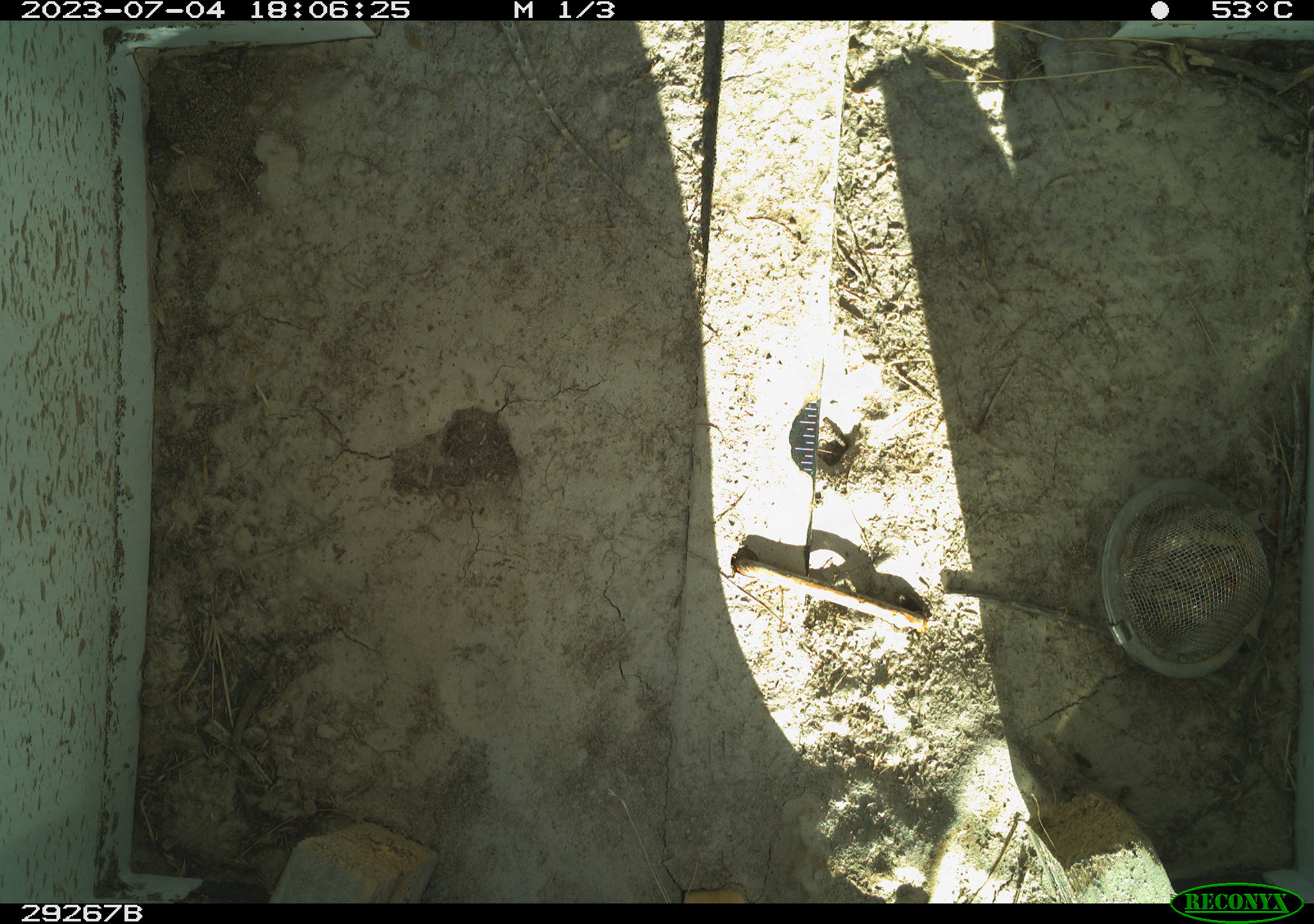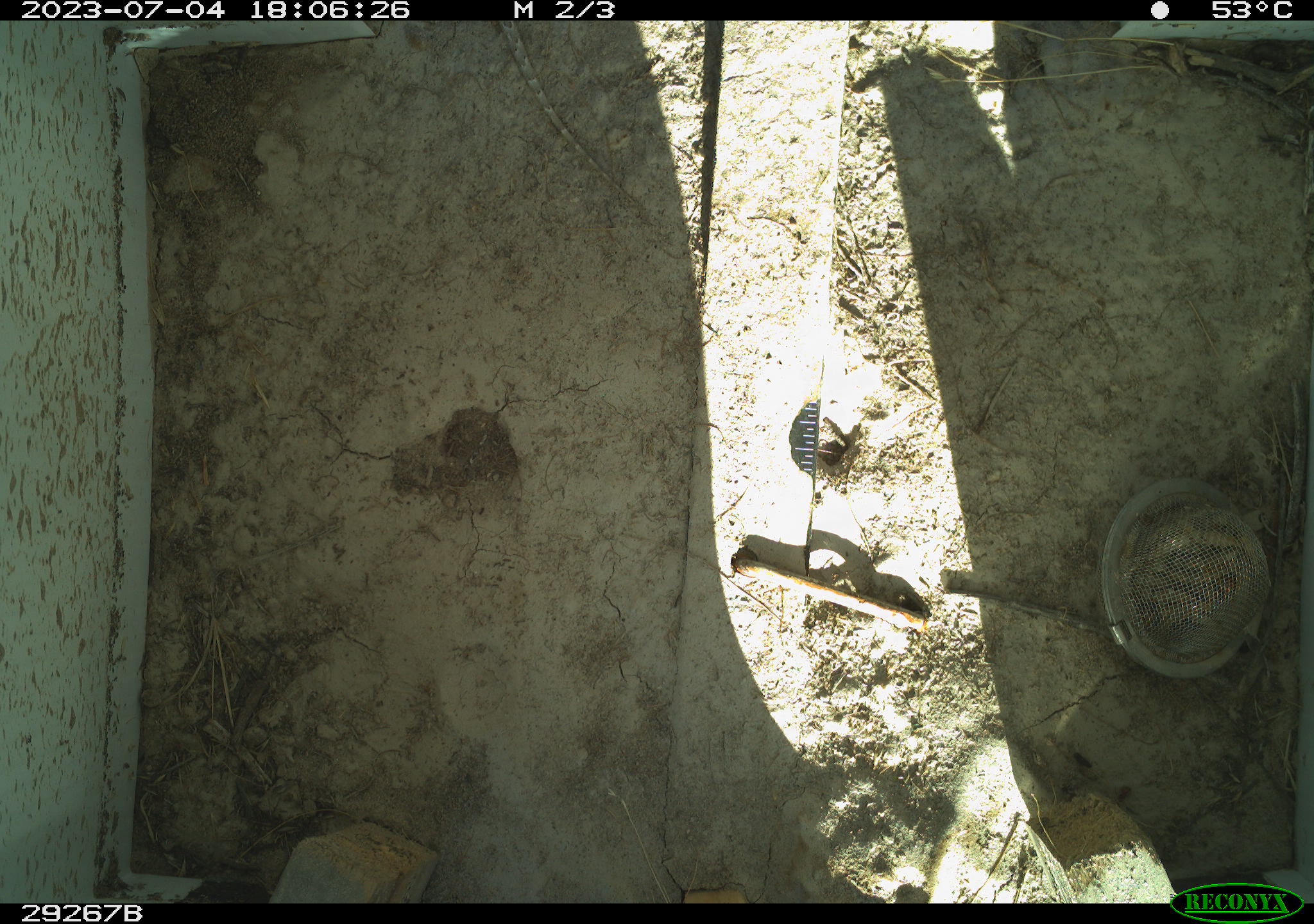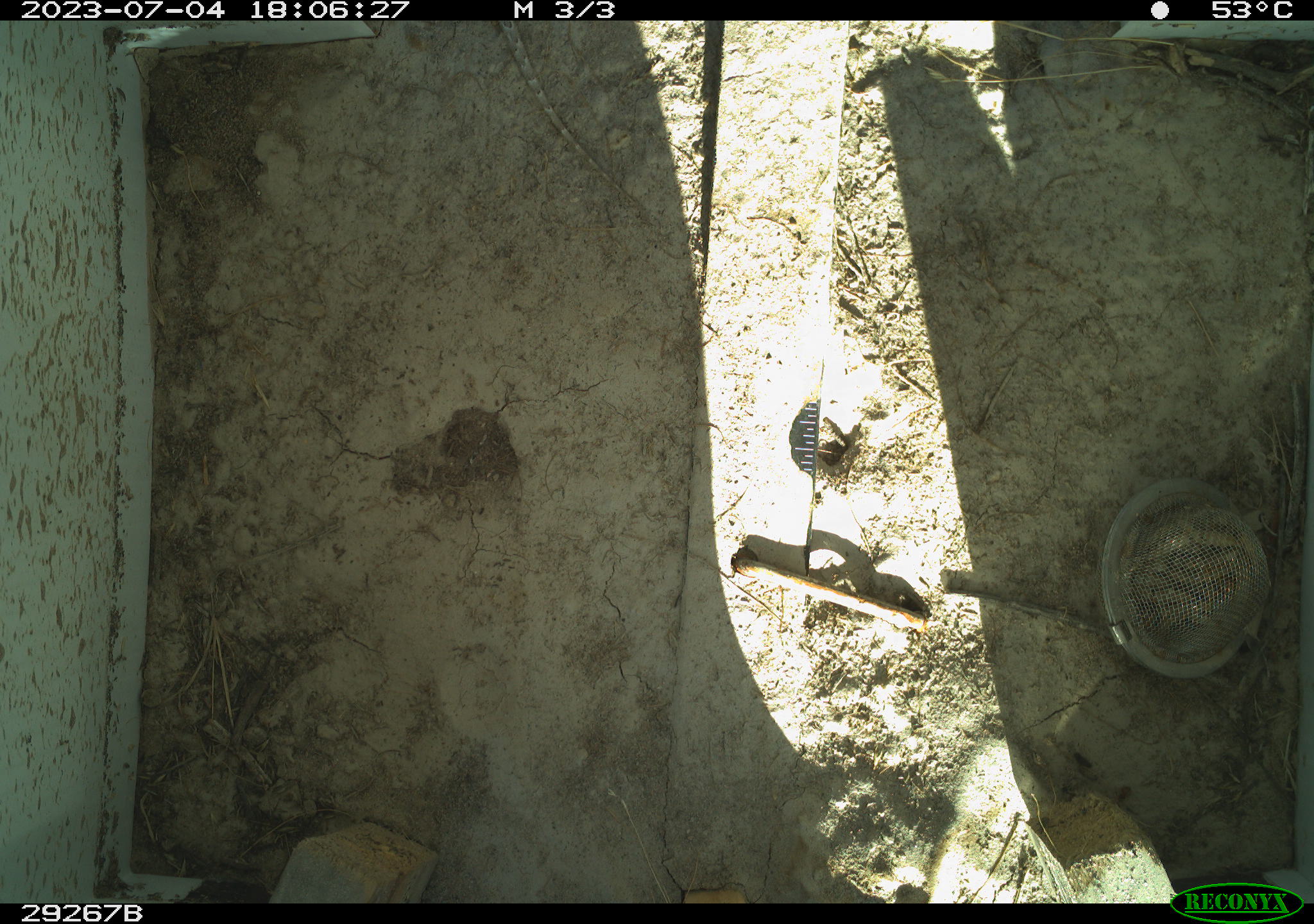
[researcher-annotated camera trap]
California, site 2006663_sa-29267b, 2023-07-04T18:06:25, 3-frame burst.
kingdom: Animalia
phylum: Chordata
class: Reptilia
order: Squamata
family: Phrynosomatidae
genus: Sceloporus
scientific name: Sceloporus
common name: spiny lizards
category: sceloporus species